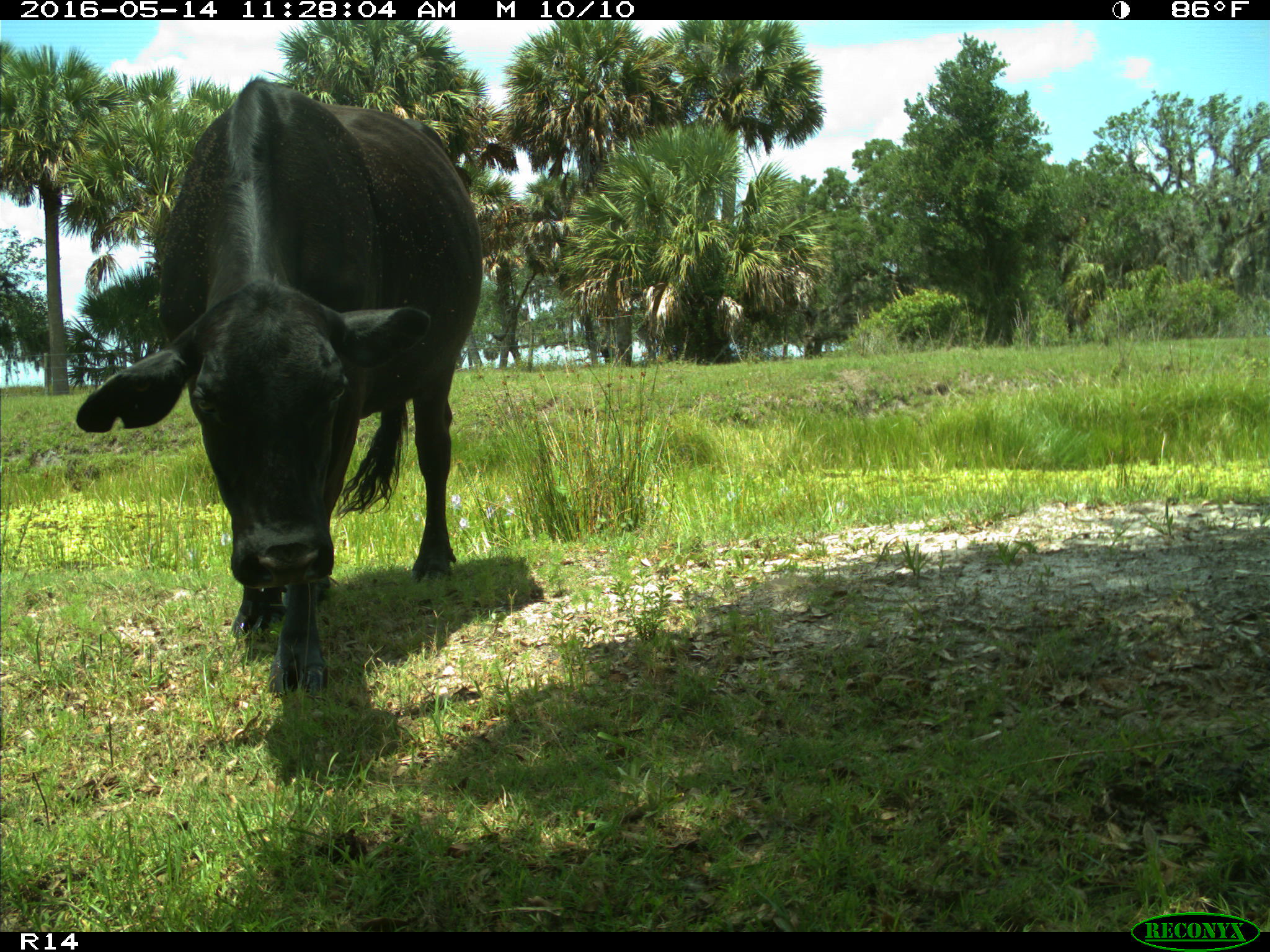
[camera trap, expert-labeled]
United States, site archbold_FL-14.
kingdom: Animalia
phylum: Chordata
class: Mammalia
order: Artiodactyla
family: Bovidae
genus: Bos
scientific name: Bos taurus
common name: domestic cow